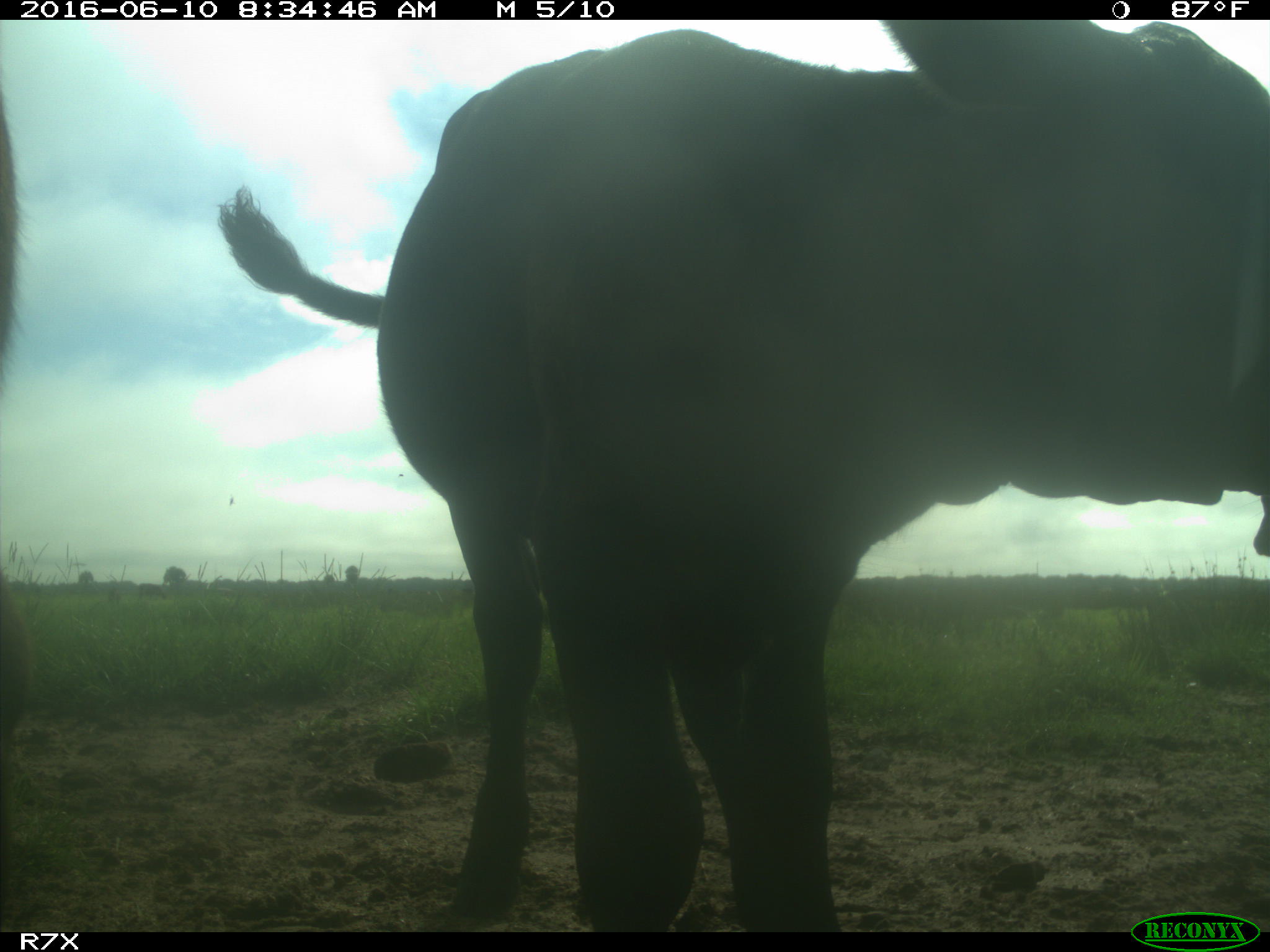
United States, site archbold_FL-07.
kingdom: Animalia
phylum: Chordata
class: Mammalia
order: Artiodactyla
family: Bovidae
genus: Bos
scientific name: Bos taurus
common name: domestic cow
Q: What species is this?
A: Bos taurus (domestic cow).